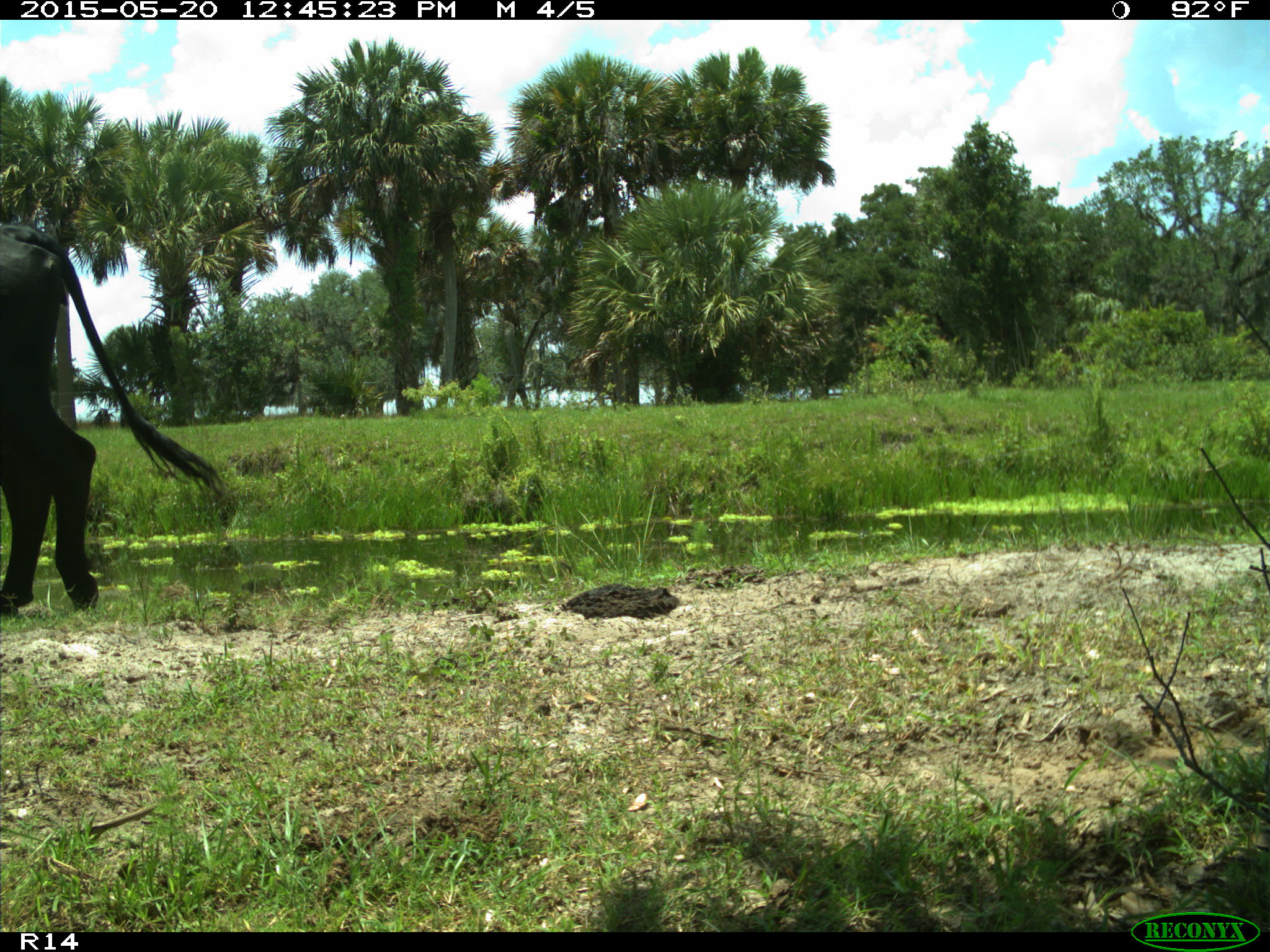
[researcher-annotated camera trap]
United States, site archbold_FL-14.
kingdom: Animalia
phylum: Chordata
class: Mammalia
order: Artiodactyla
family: Bovidae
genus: Bos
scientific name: Bos taurus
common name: domestic cow